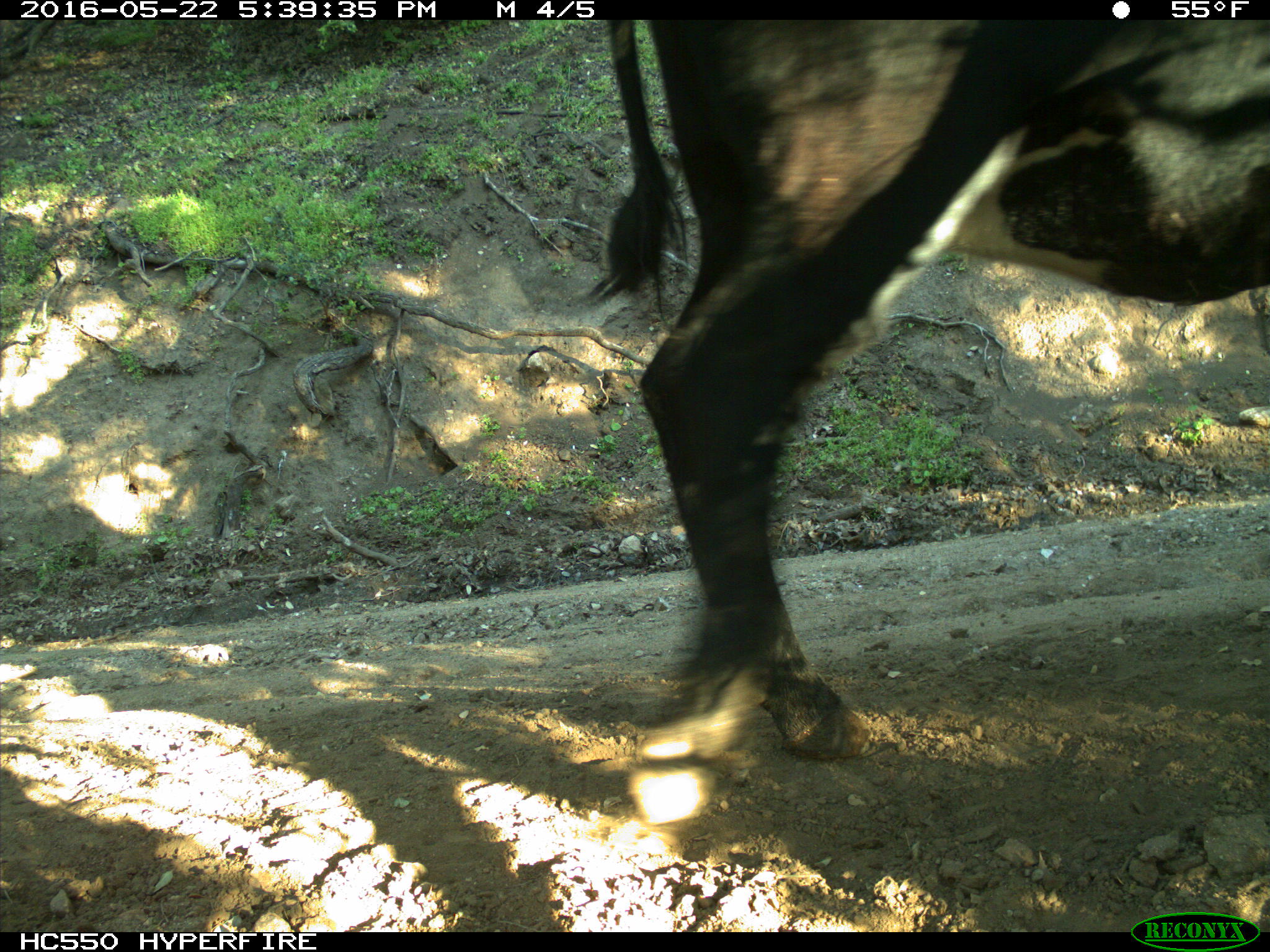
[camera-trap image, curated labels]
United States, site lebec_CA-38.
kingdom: Animalia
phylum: Chordata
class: Mammalia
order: Artiodactyla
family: Bovidae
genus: Bos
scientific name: Bos taurus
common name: domestic cow